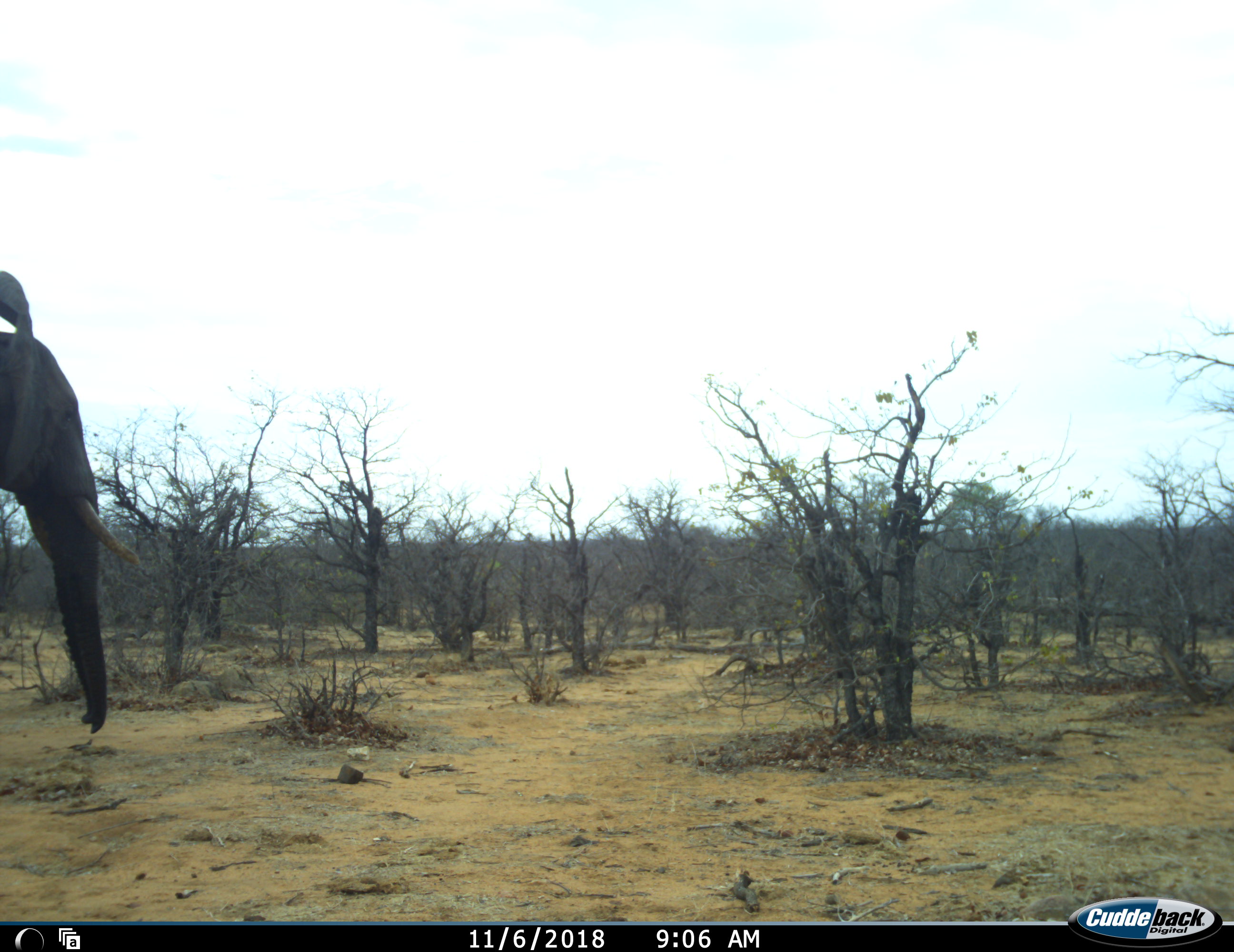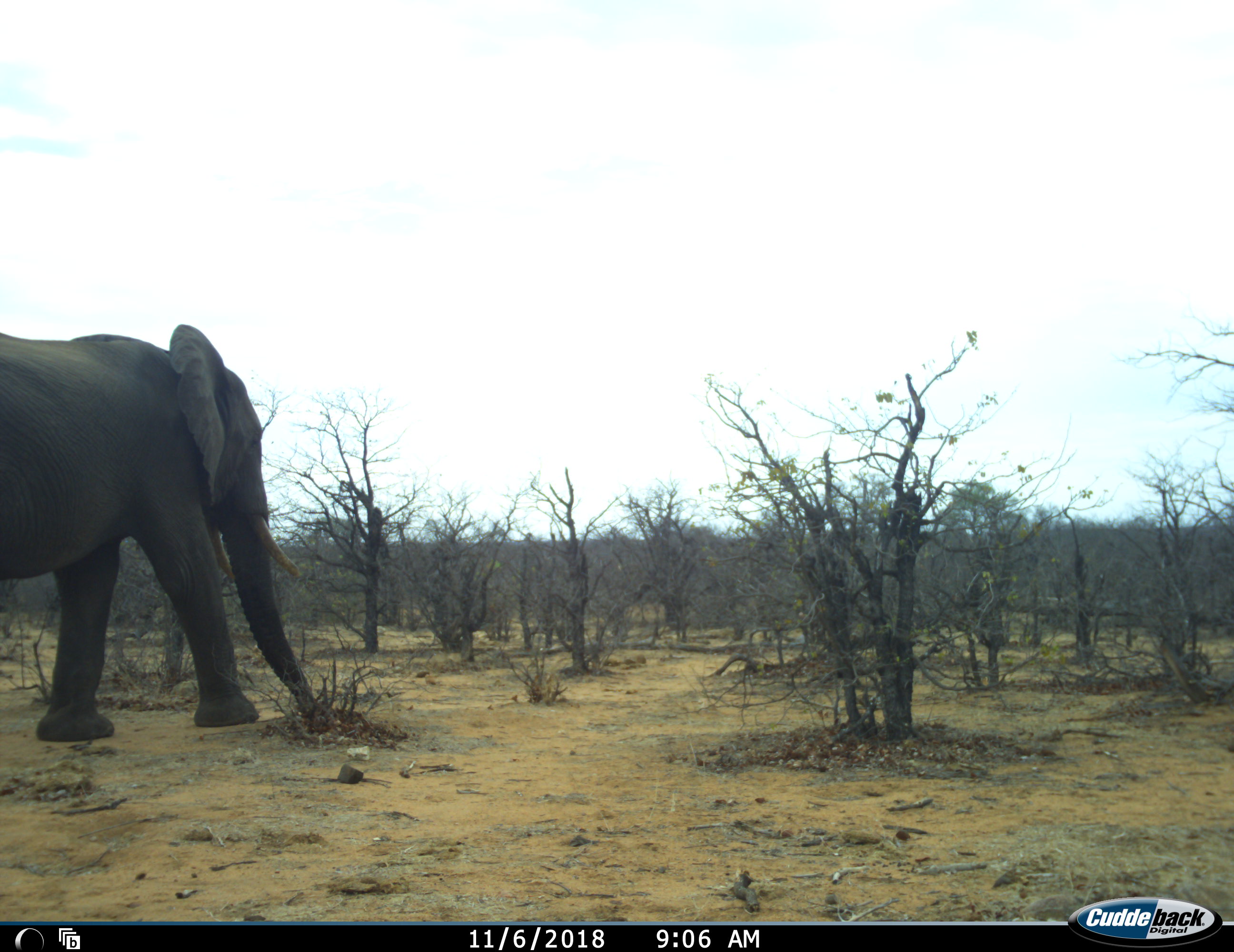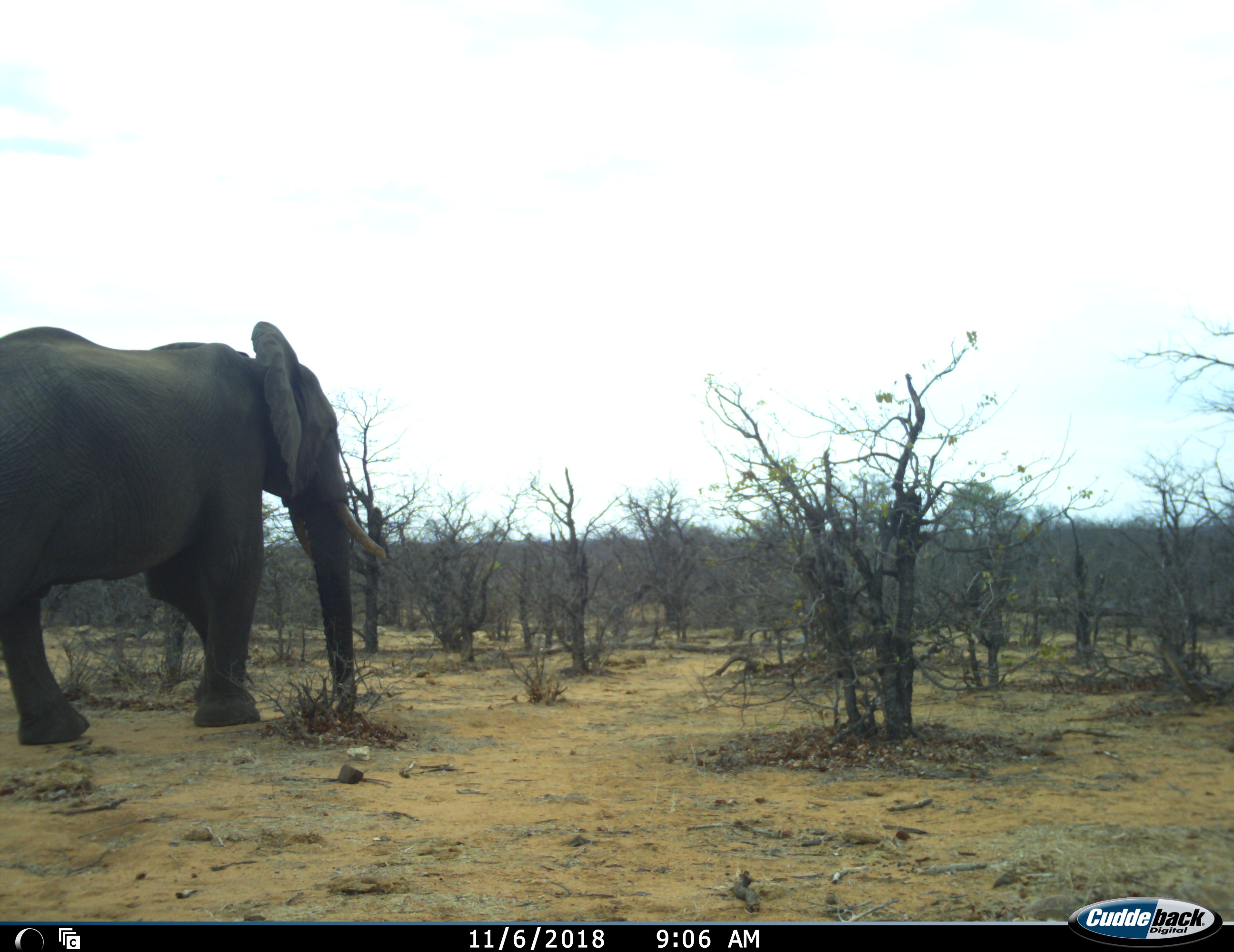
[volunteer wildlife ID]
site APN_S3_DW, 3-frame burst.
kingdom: Animalia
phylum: Chordata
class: Mammalia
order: Proboscidea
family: Elephantidae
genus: Loxodonta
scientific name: Loxodonta africana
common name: african bush elephant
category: elephant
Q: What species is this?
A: Elephant (african bush elephant) (Loxodonta africana).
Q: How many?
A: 1.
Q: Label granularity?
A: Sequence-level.